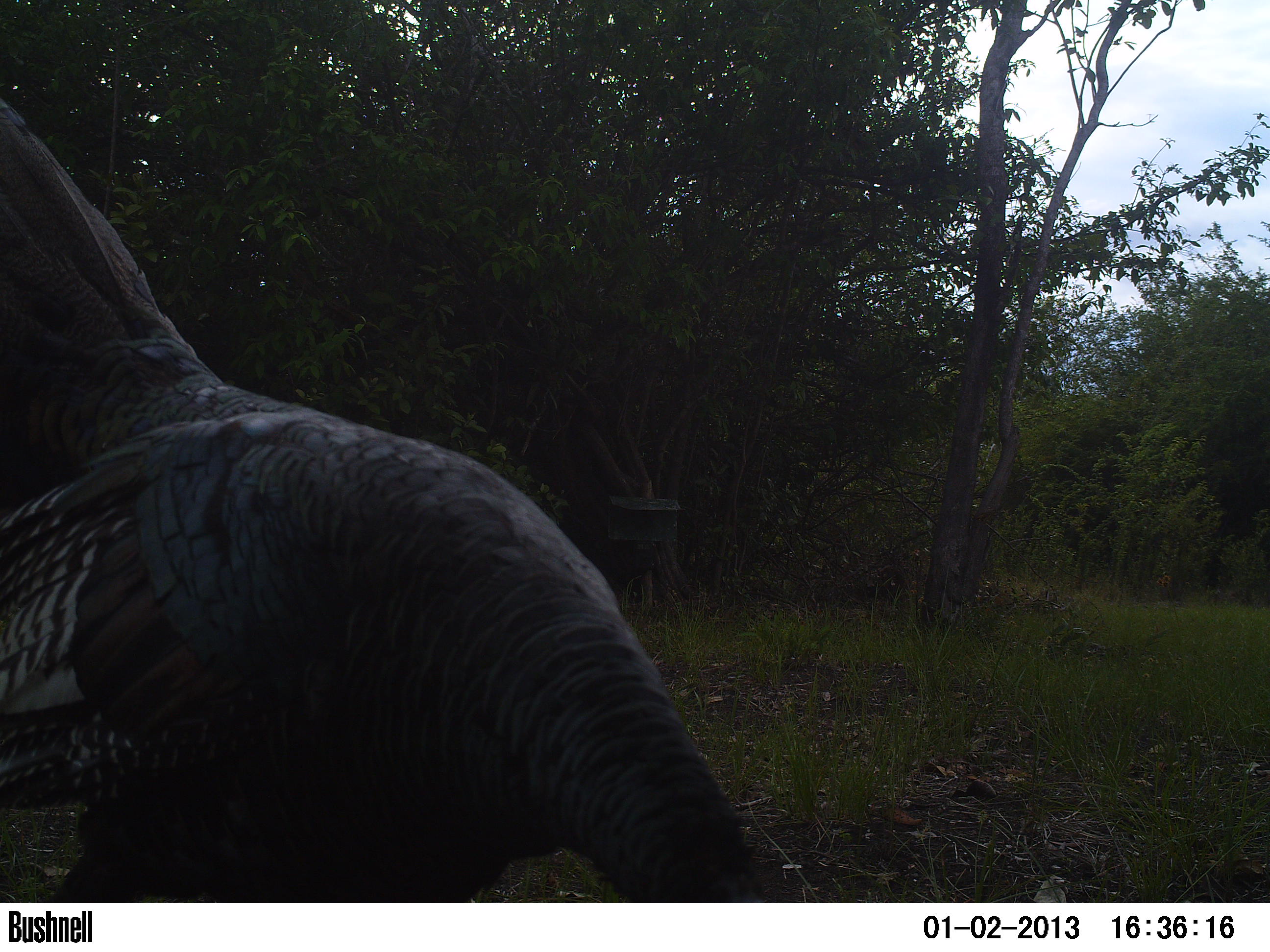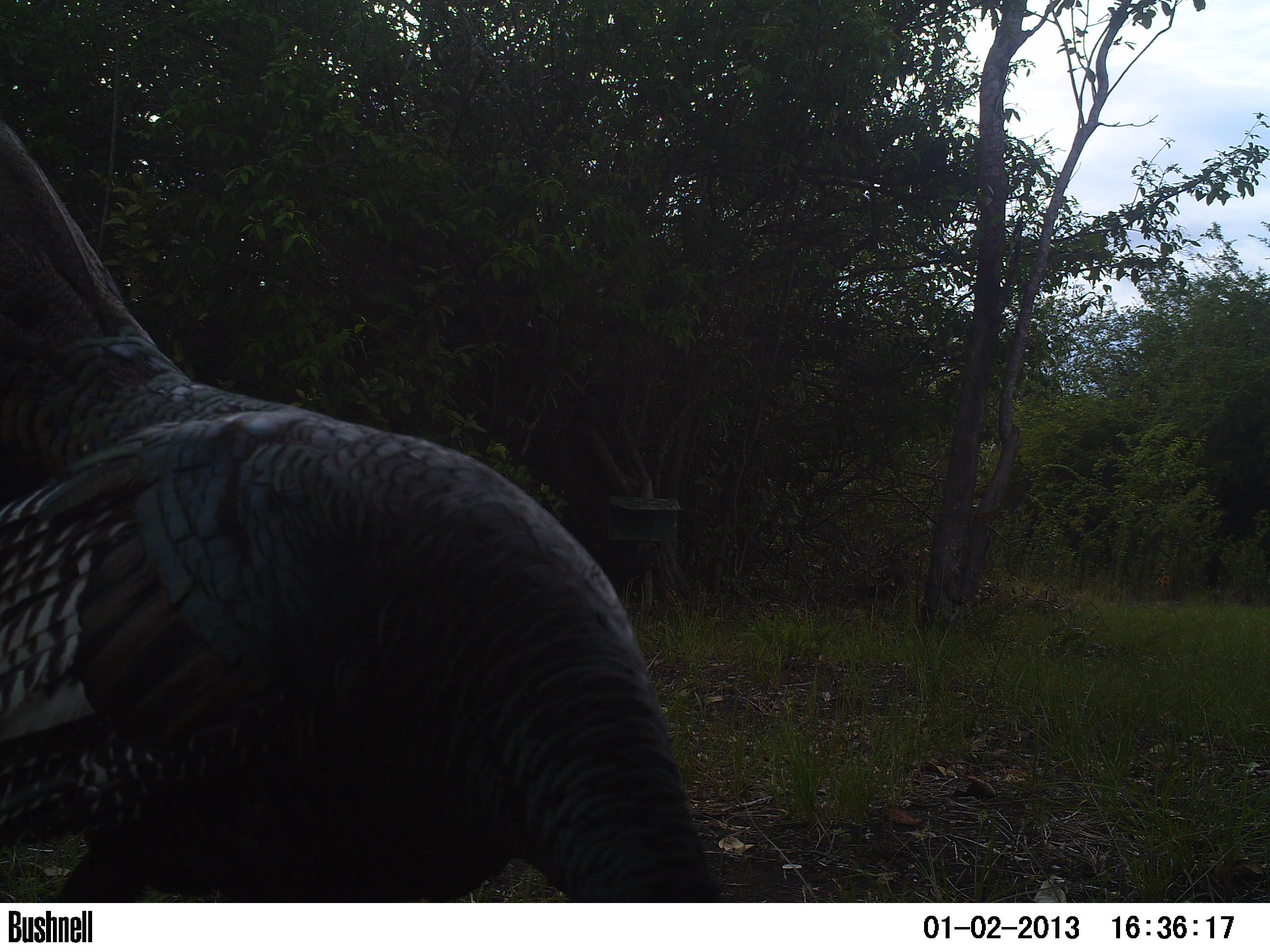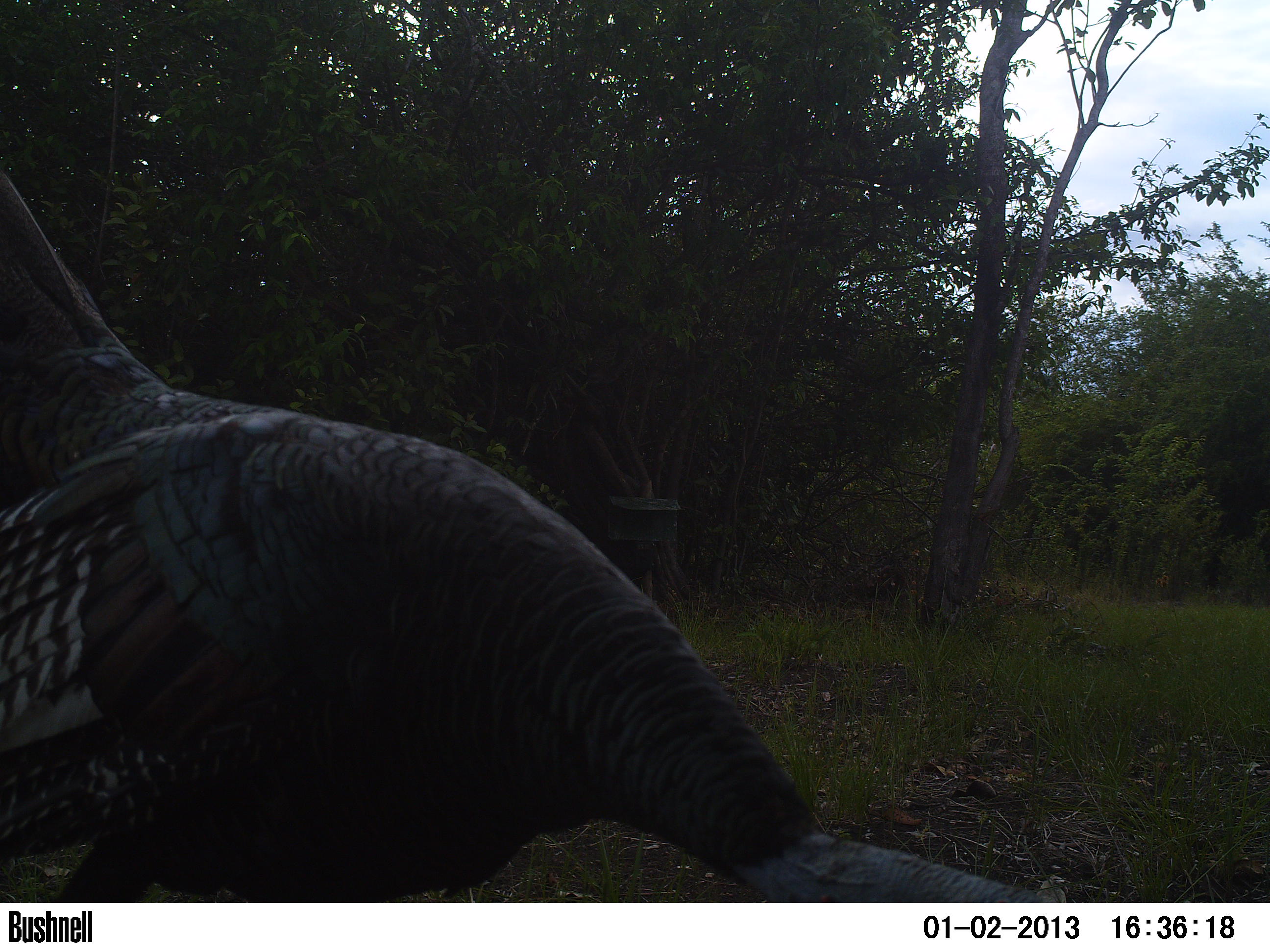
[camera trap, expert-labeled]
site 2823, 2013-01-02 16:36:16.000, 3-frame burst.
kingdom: Animalia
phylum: Chordata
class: Aves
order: Galliformes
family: Phasianidae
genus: Meleagris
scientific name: Meleagris ocellata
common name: ocellated turkey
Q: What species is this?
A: Meleagris ocellata (ocellated turkey).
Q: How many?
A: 1.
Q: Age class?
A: Adult.